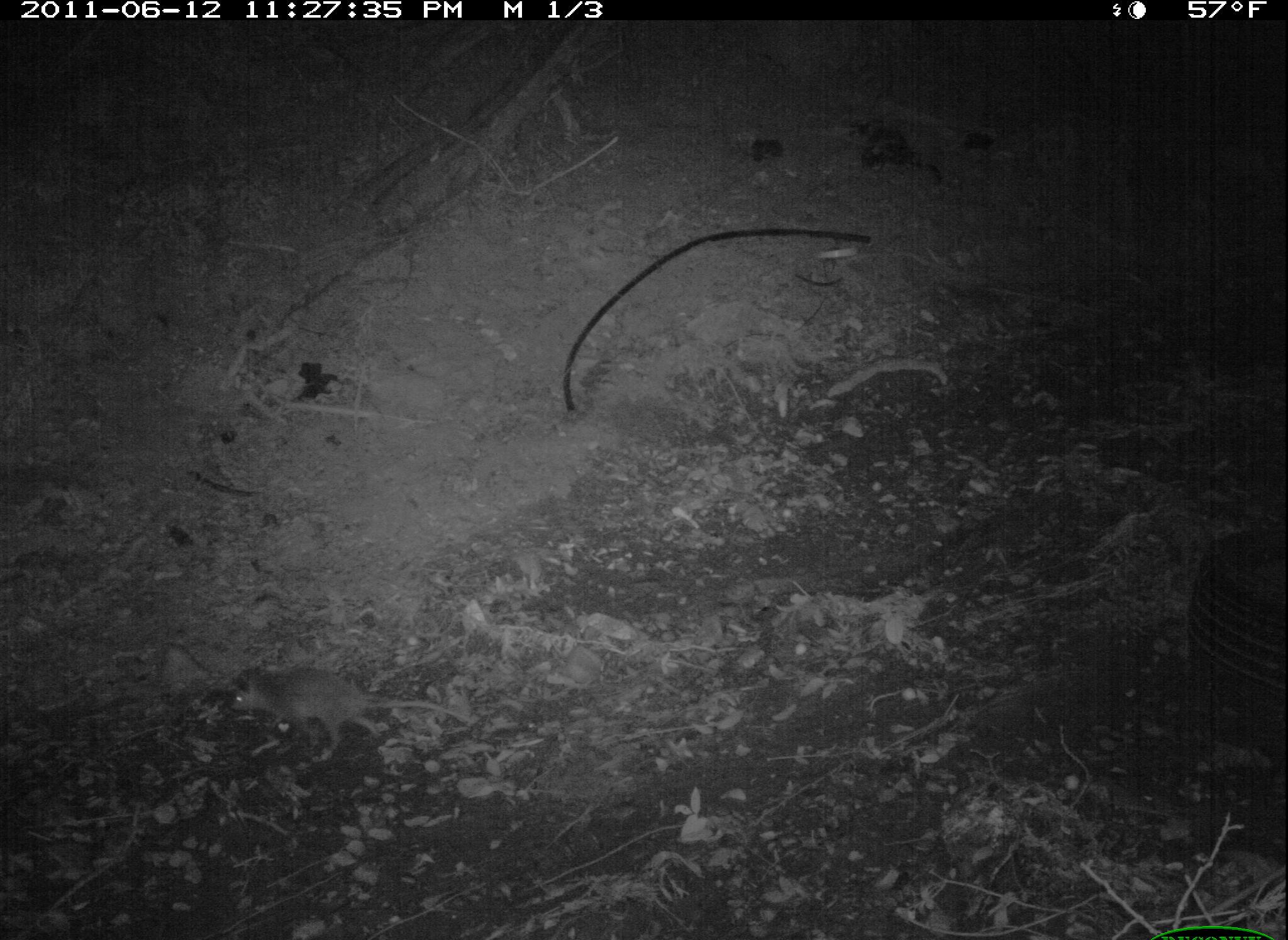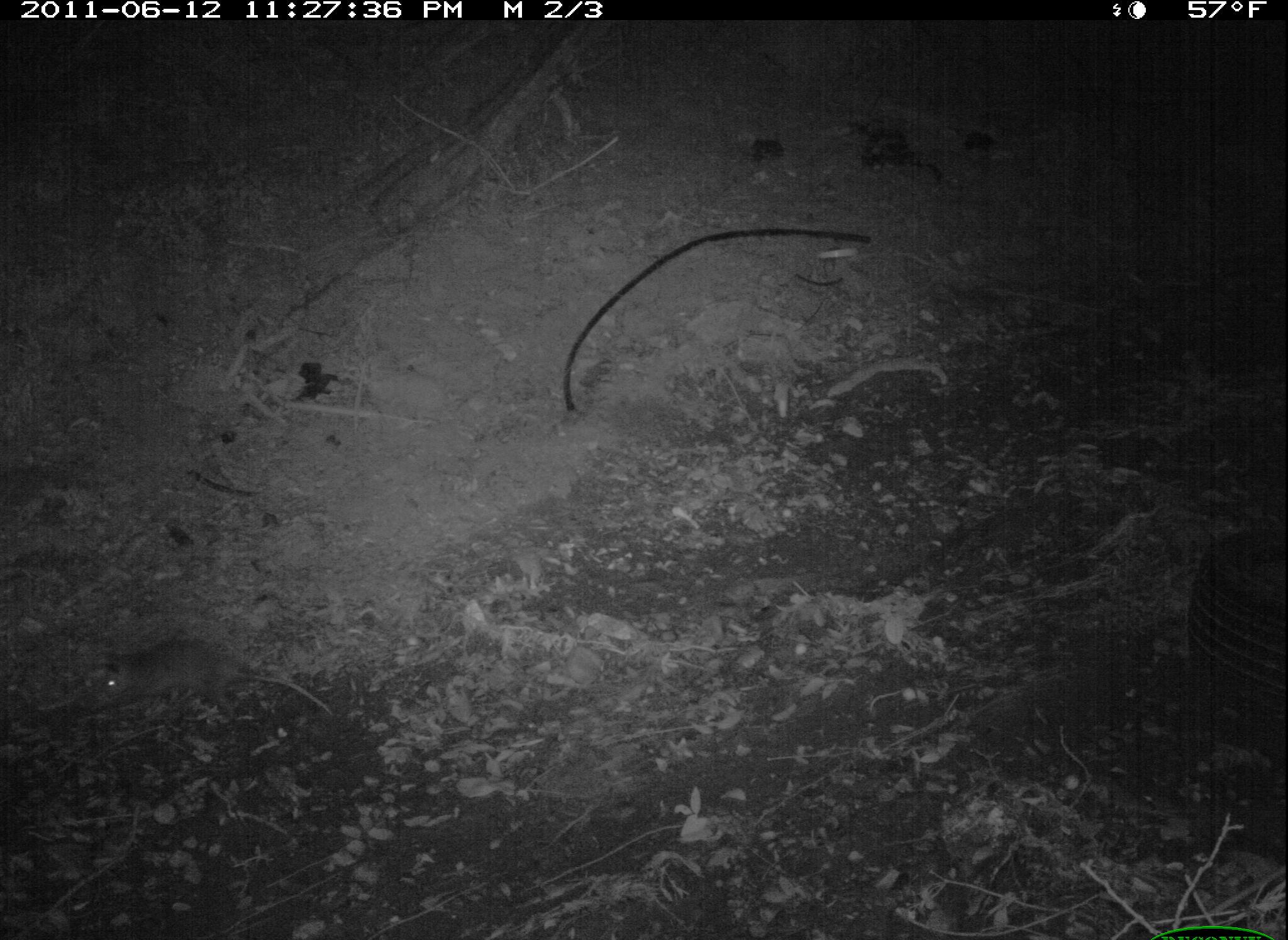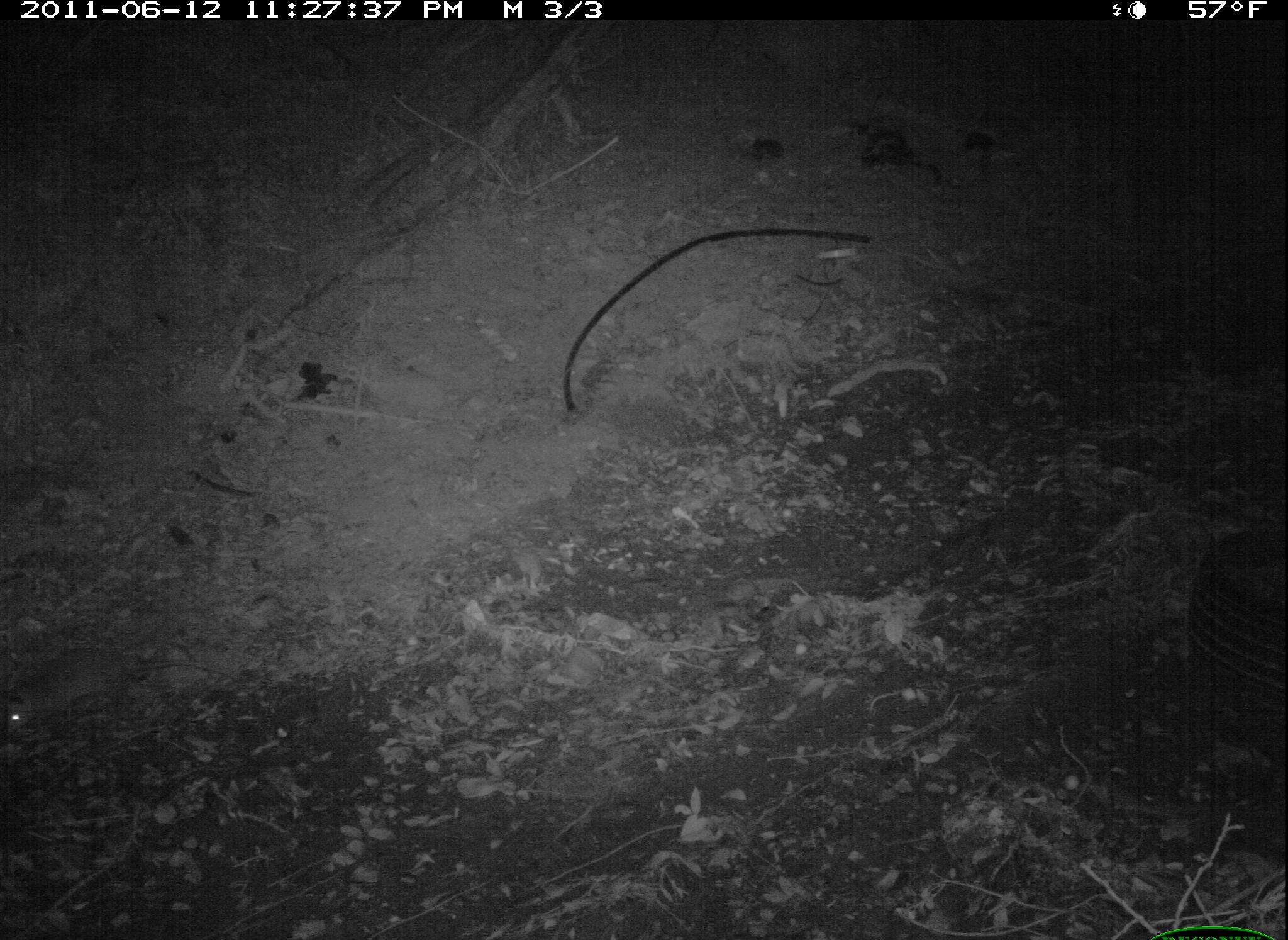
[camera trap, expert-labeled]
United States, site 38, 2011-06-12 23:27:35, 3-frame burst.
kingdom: Animalia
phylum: Chordata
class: Mammalia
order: Didelphimorphia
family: Didelphidae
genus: Didelphis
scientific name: Didelphis virginiana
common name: virginia opossum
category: opossum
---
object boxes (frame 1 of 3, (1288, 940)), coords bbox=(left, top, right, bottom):
opossum: bbox=(221, 651, 480, 760)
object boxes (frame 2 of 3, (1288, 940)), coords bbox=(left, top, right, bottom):
opossum: bbox=(69, 622, 345, 759)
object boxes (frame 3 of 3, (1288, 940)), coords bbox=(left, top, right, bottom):
opossum: bbox=(0, 638, 175, 767)